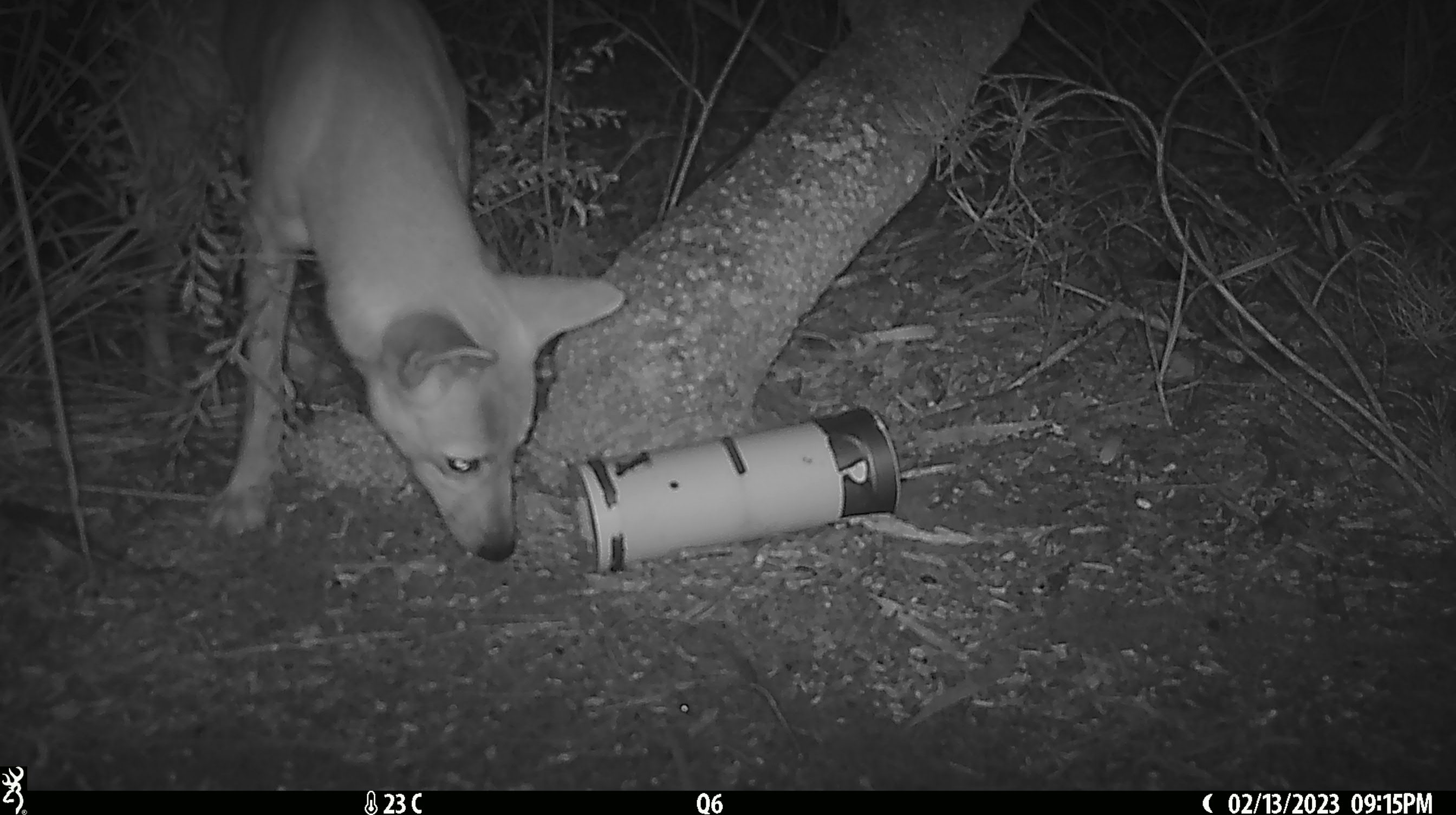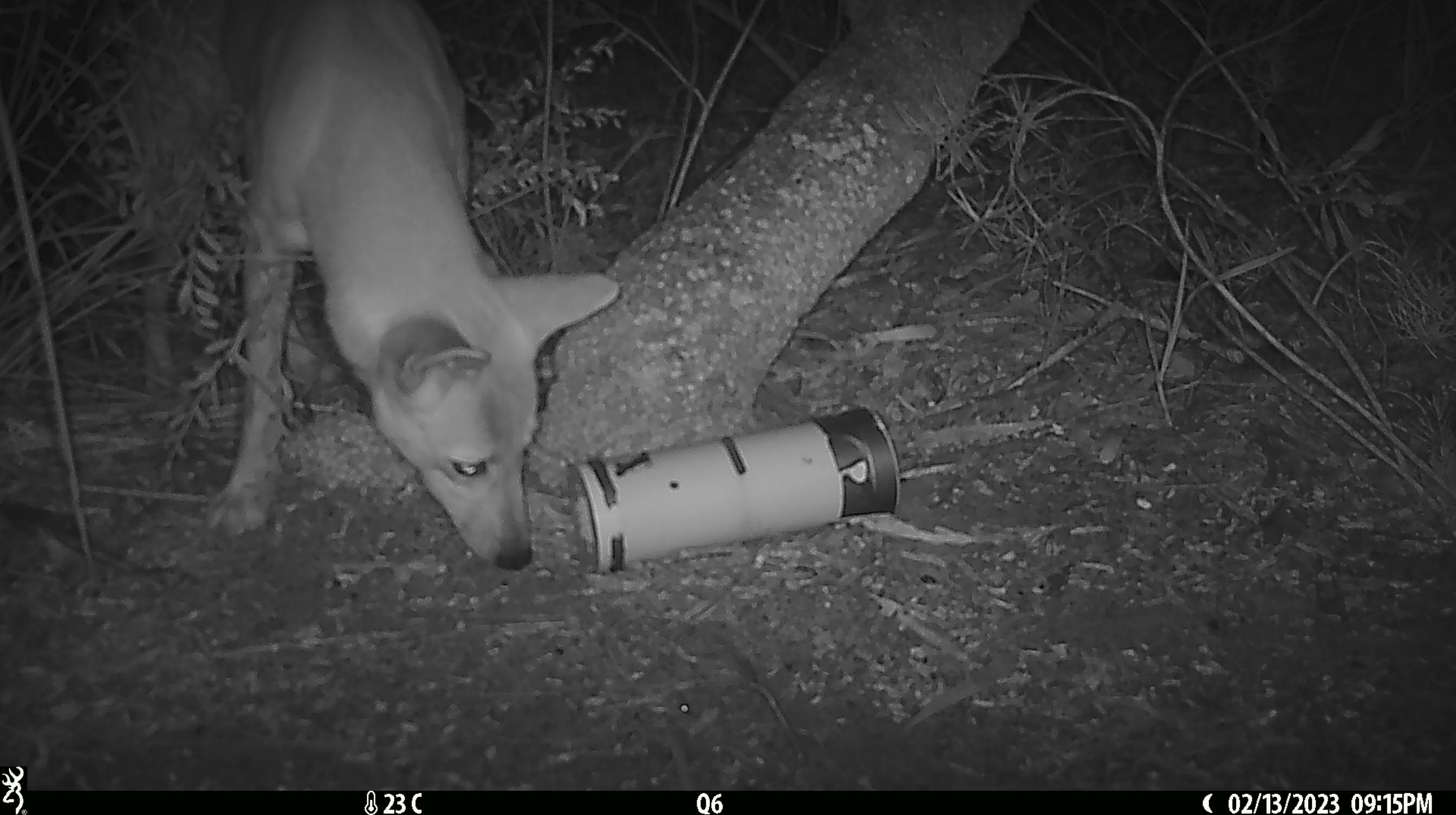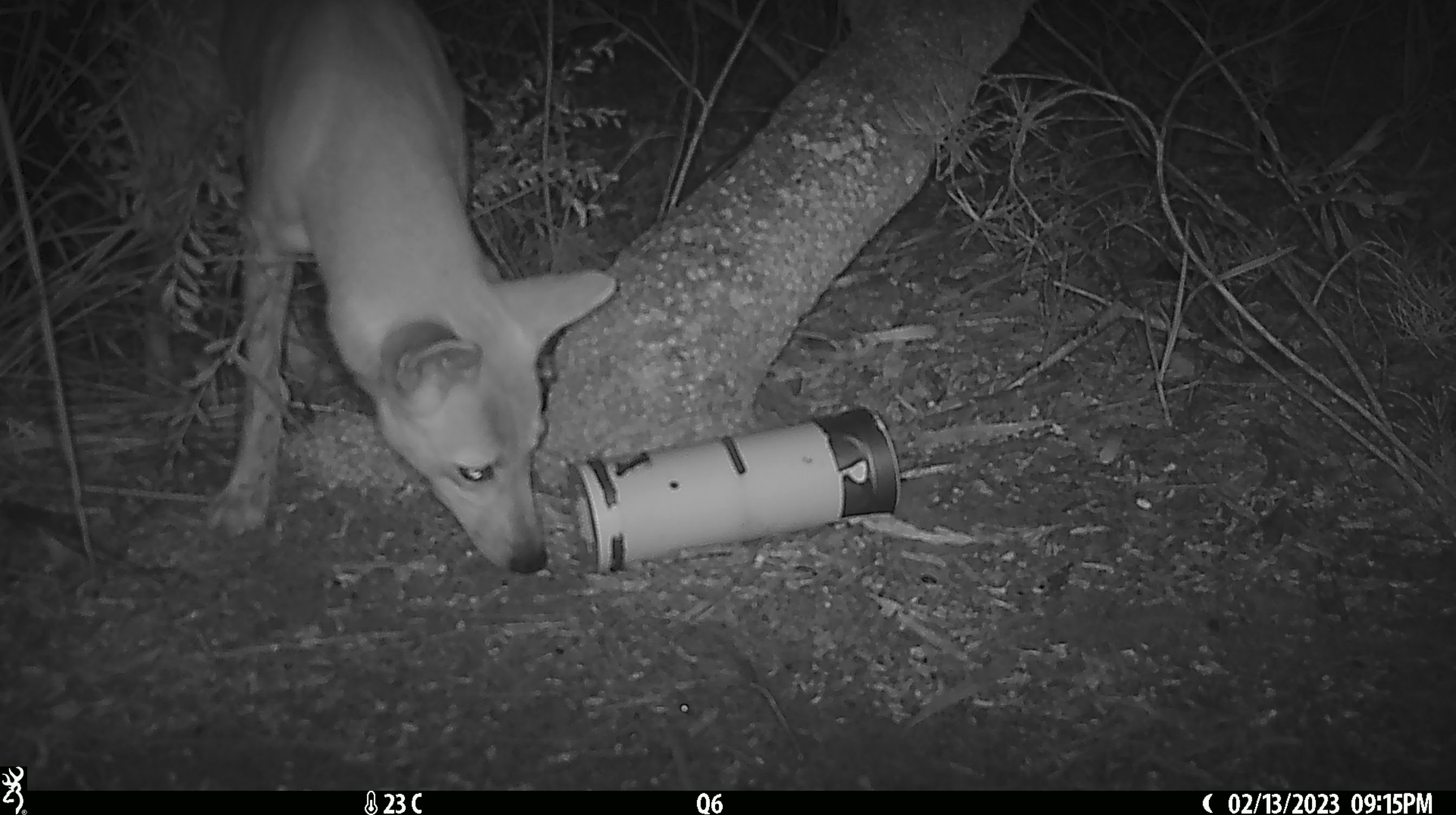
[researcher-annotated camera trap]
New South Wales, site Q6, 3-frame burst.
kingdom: Animalia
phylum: Chordata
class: Mammalia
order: Carnivora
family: Canidae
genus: Canis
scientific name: Canis familiaris dingo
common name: dingo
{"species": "dingo (Canis familiaris dingo)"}